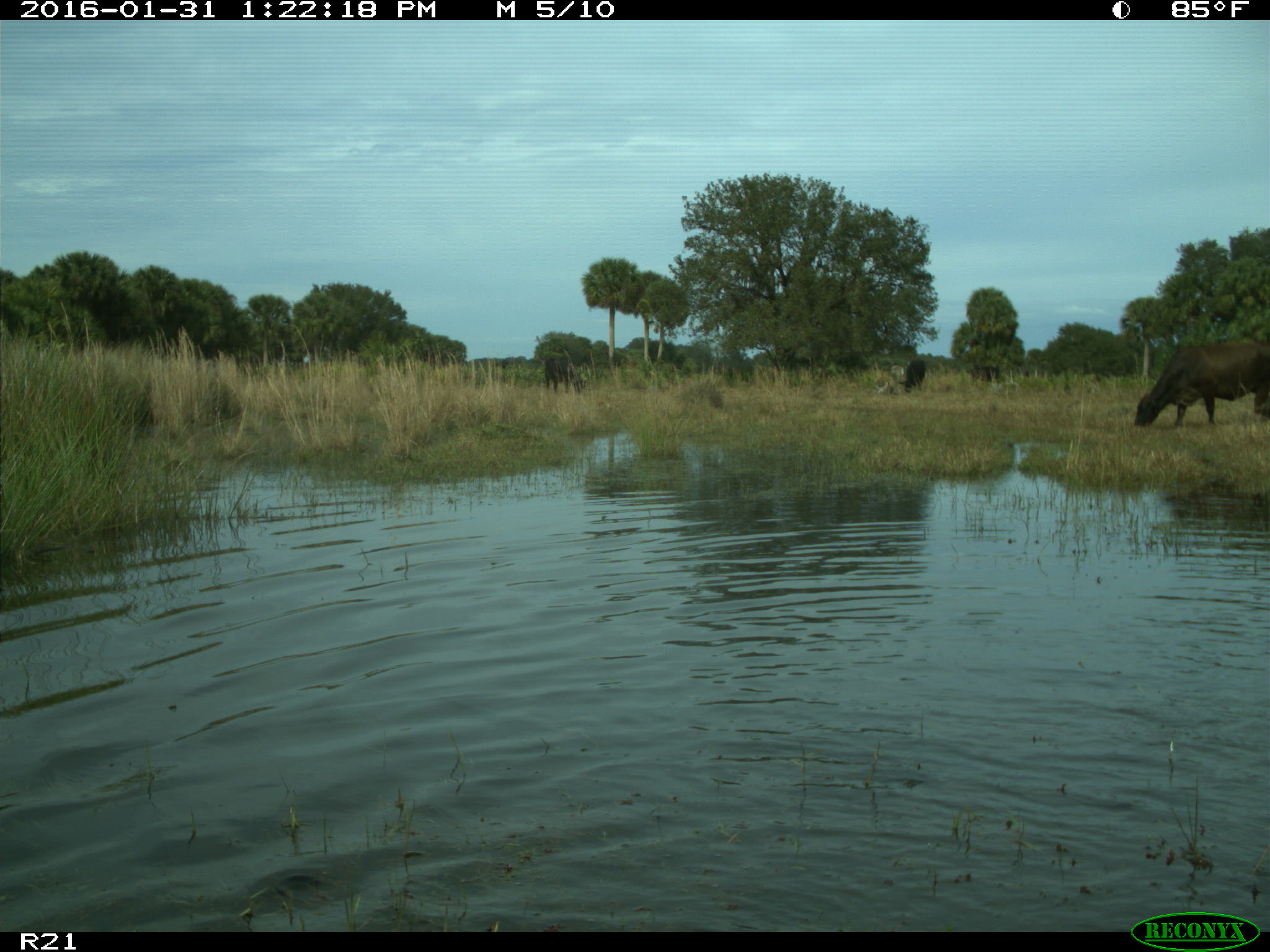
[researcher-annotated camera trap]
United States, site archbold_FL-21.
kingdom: Animalia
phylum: Chordata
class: Mammalia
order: Artiodactyla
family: Bovidae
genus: Bos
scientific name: Bos taurus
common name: domestic cow